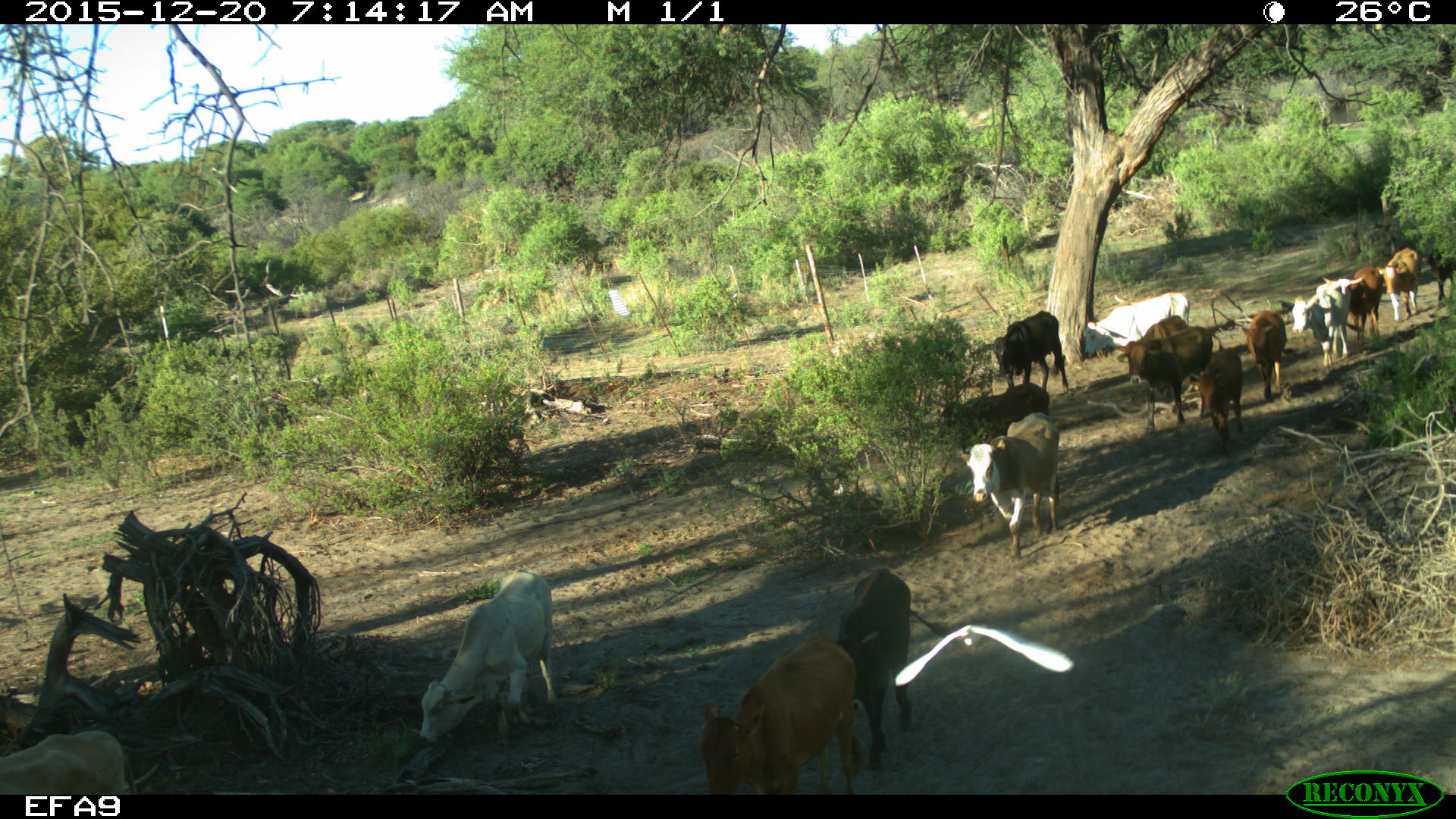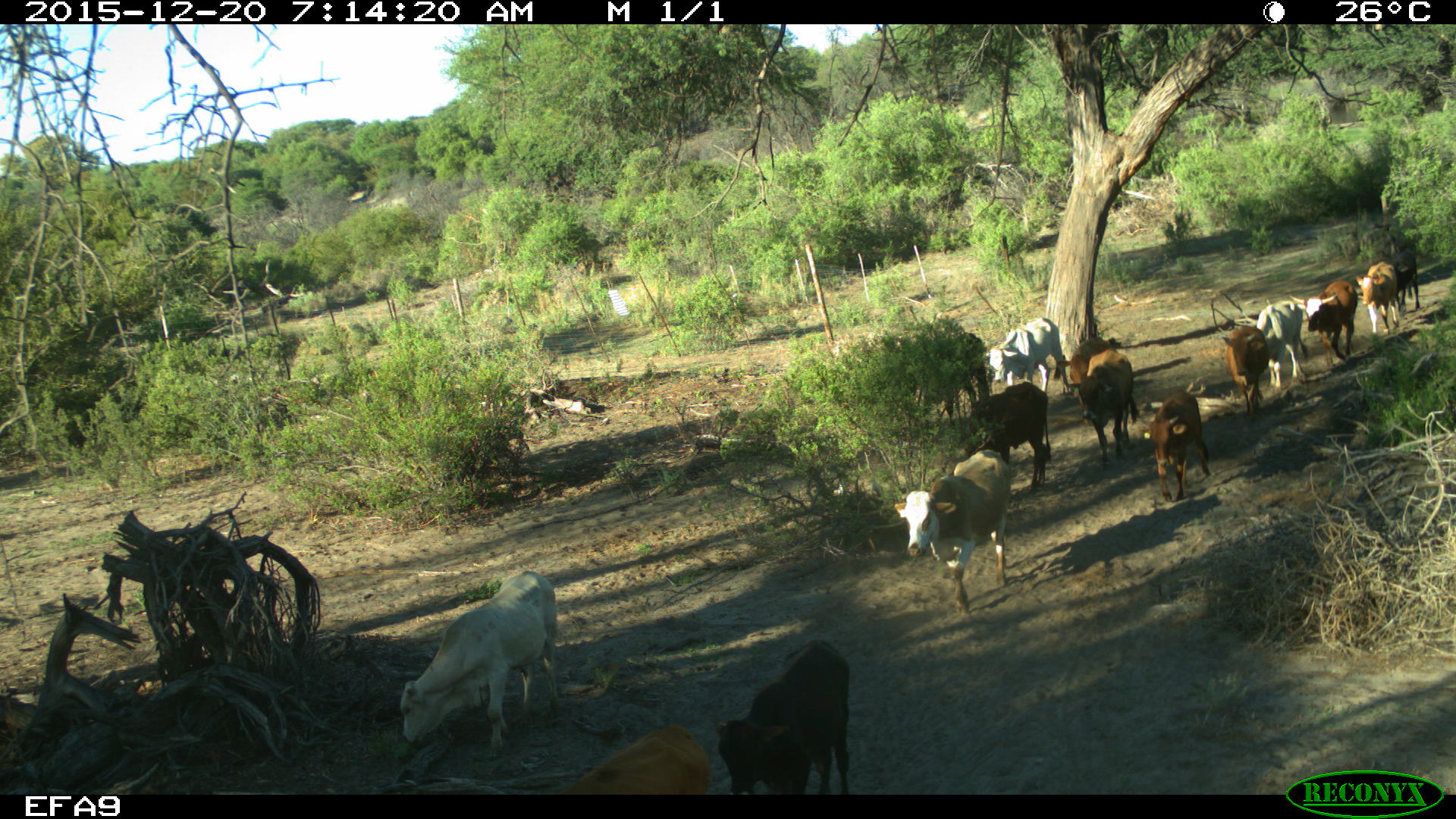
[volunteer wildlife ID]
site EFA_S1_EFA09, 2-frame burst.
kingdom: Animalia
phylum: Chordata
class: Mammalia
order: Artiodactyla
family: Bovidae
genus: Bos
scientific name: Bos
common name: cattle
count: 11-50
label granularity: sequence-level